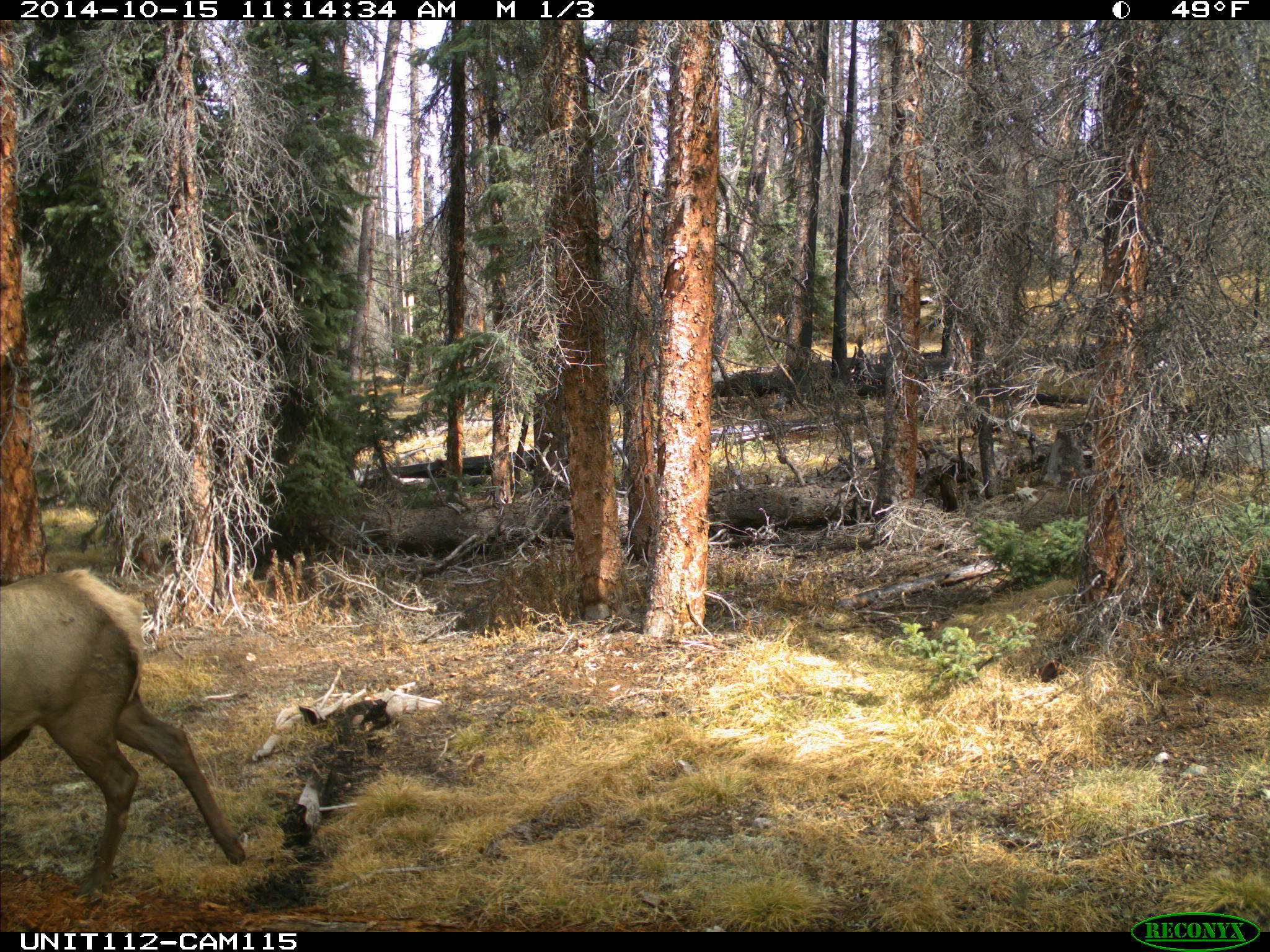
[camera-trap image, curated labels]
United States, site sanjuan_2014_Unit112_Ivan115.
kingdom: Animalia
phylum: Chordata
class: Mammalia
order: Artiodactyla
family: Cervidae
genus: Cervus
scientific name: Cervus elaphus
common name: red deer